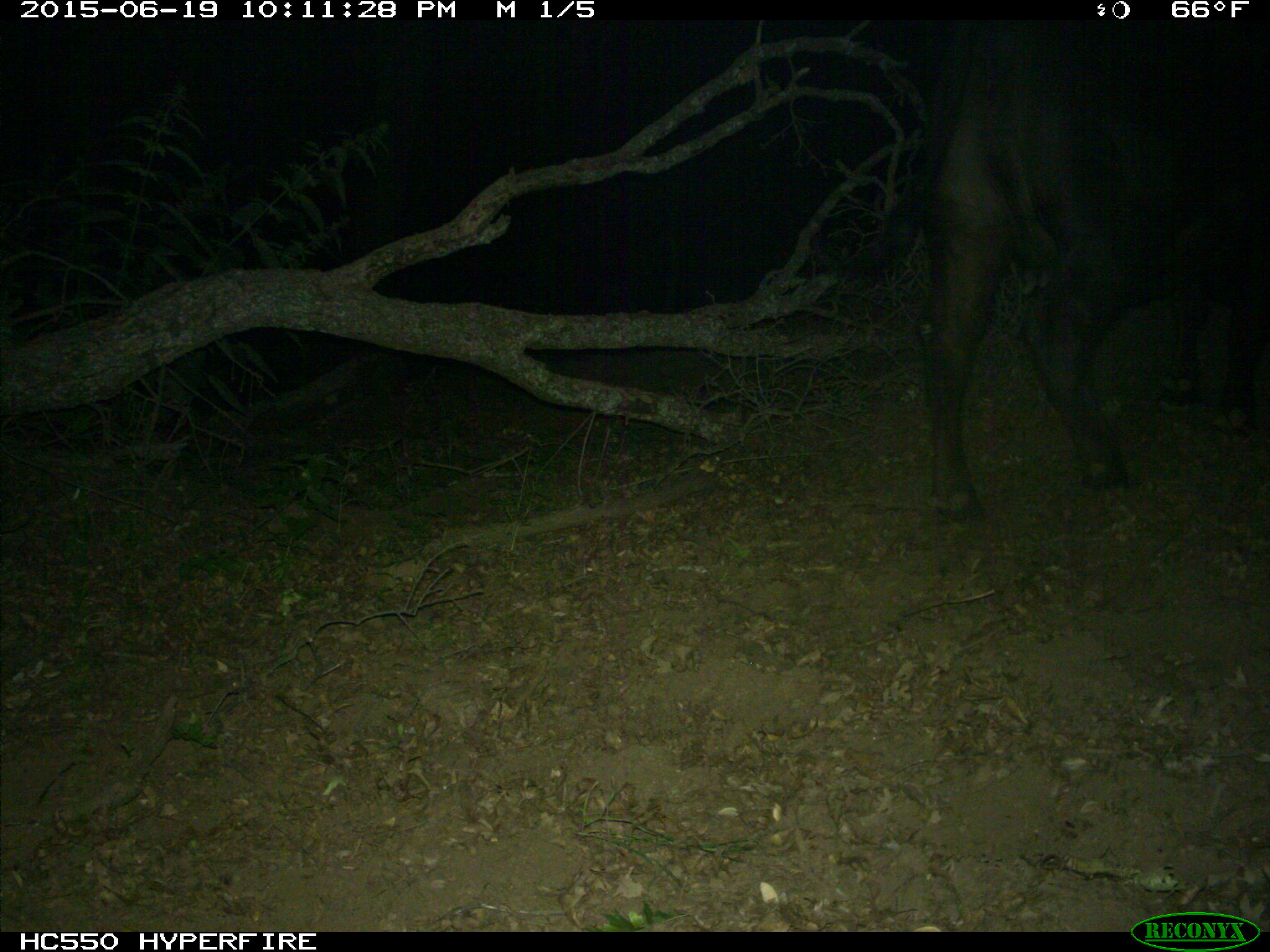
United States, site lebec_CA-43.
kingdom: Animalia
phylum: Chordata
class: Mammalia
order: Artiodactyla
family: Bovidae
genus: Bos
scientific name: Bos taurus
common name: domestic cow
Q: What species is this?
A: Bos taurus (domestic cow).